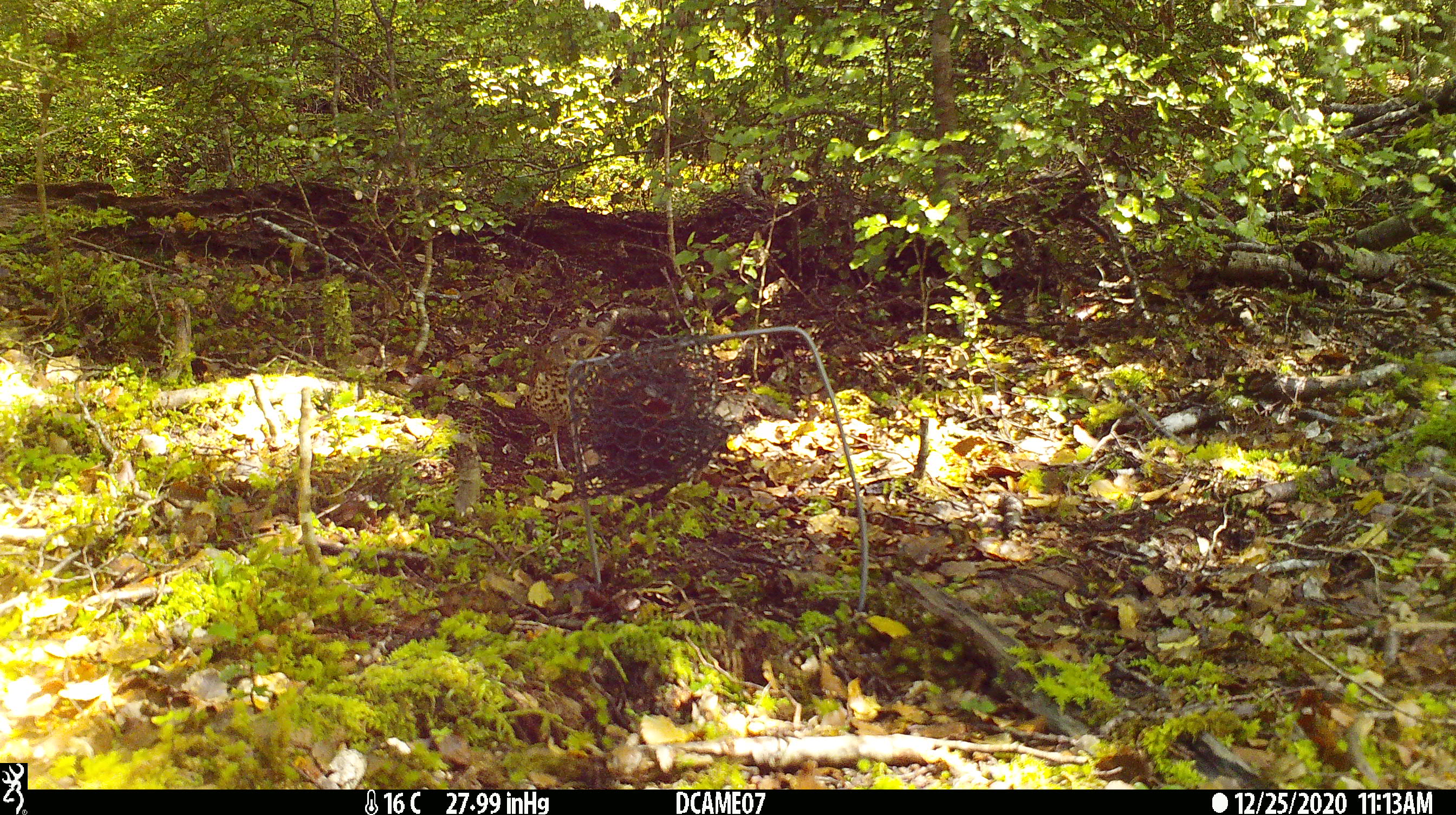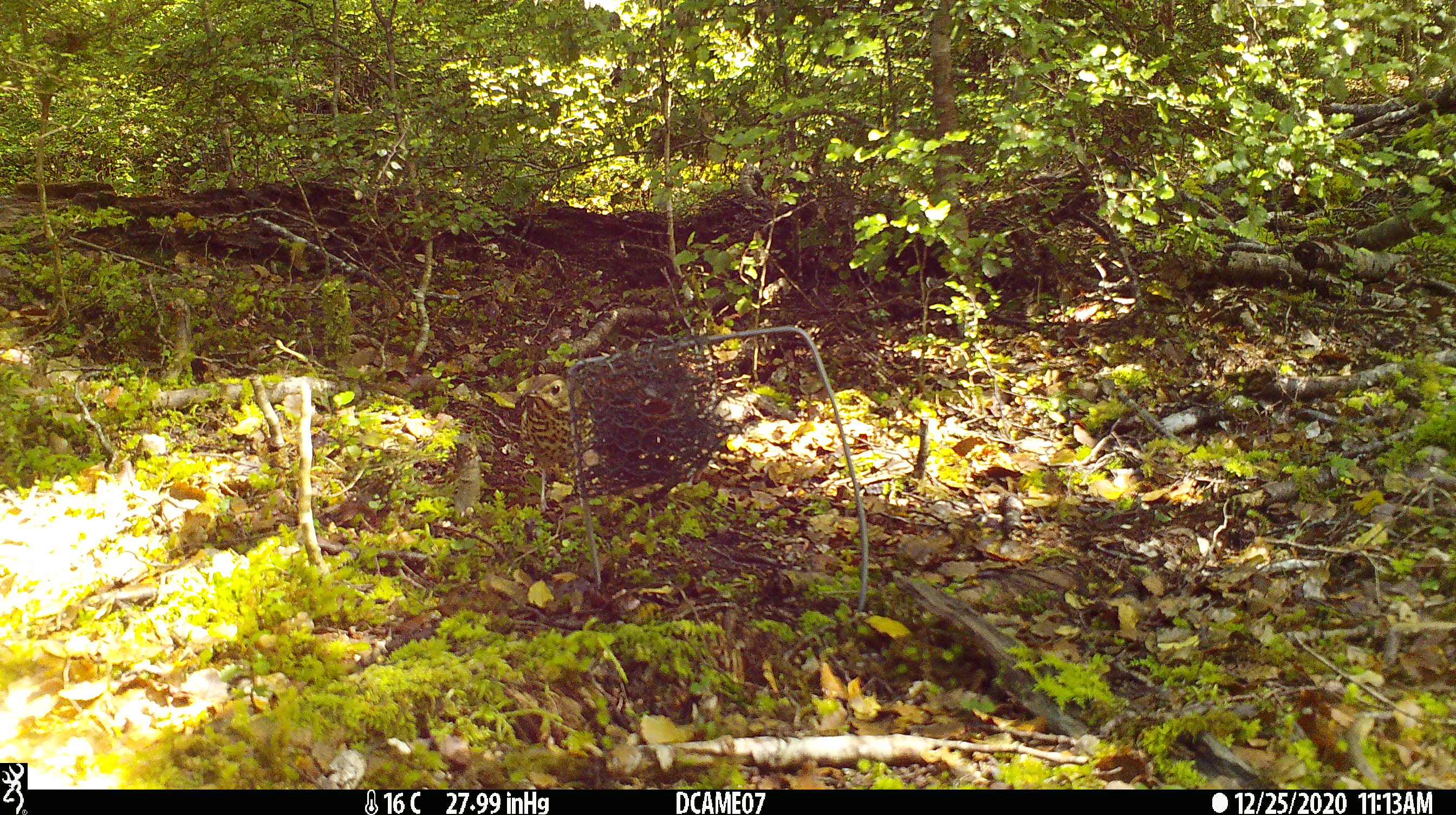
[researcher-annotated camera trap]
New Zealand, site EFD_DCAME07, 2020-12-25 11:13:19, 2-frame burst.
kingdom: Animalia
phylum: Chordata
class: Aves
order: Passeriformes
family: Turdidae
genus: Turdus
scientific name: Turdus philomelos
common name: song thrush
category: thrush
Thrush (song thrush) (Turdus philomelos).